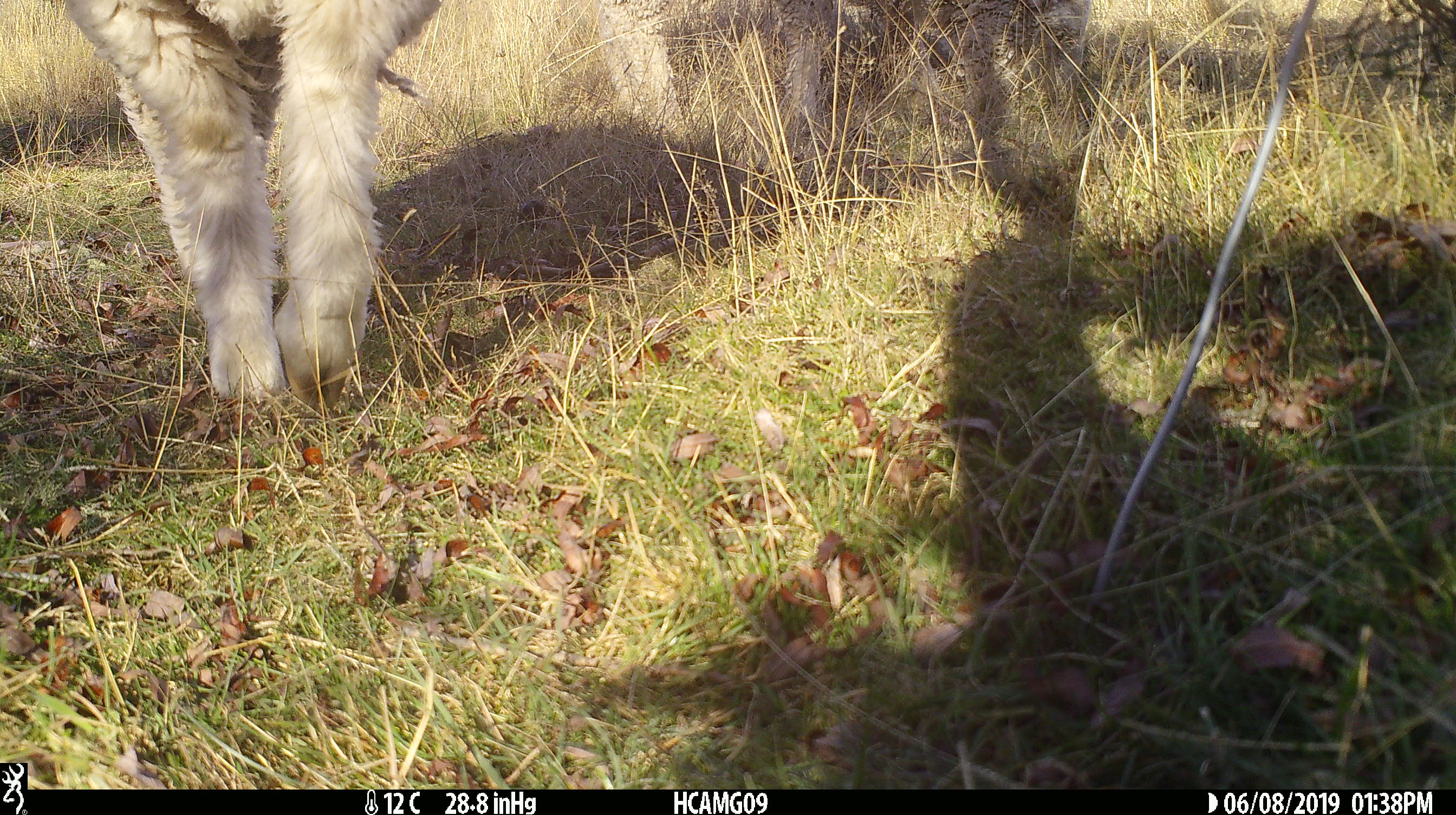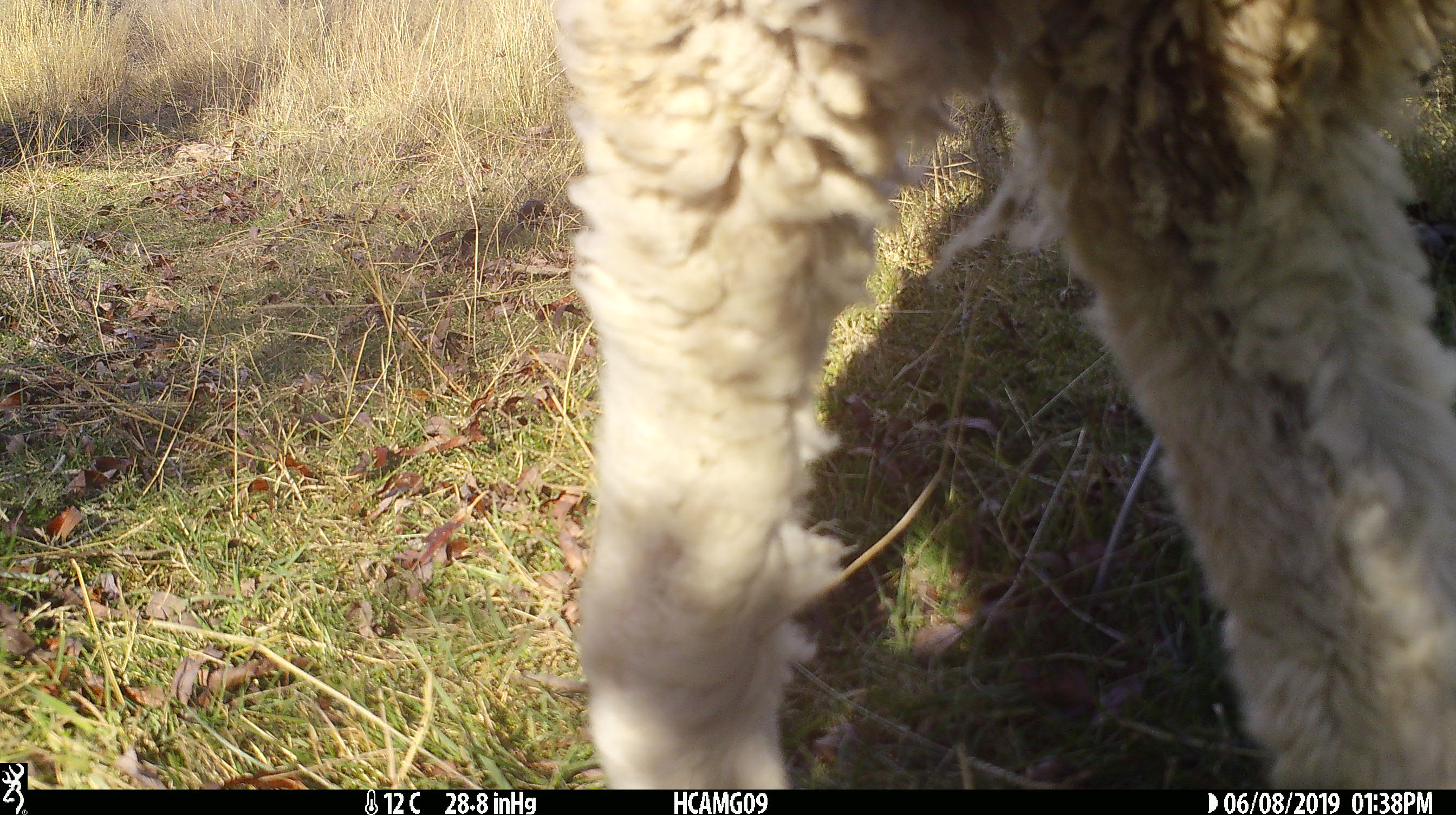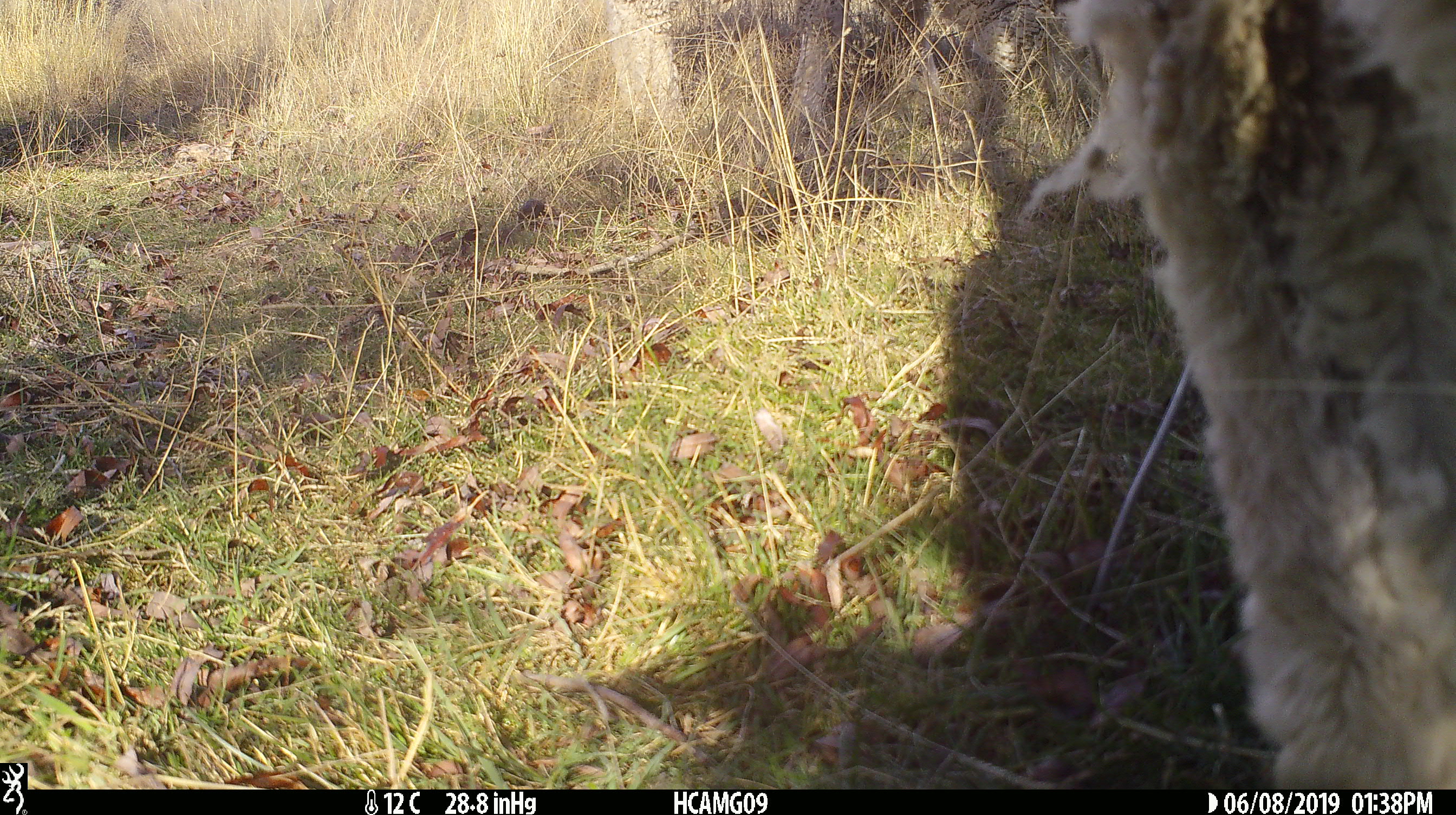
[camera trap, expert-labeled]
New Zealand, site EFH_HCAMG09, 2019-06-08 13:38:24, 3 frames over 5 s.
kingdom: Animalia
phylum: Chordata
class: Mammalia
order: Artiodactyla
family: Bovidae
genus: Ovis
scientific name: Ovis aries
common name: domestic sheep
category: sheep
Sheep (domestic sheep) (Ovis aries).